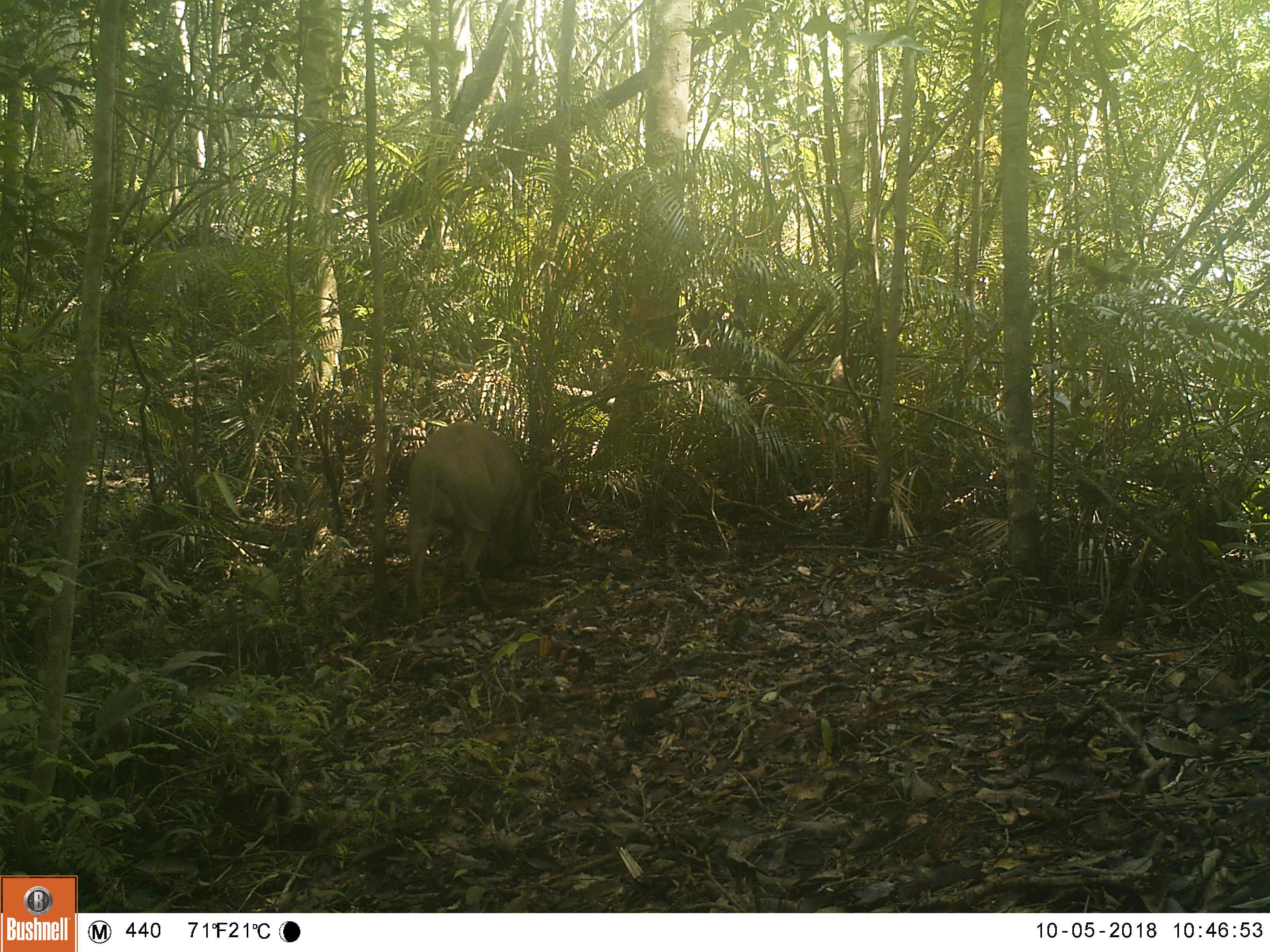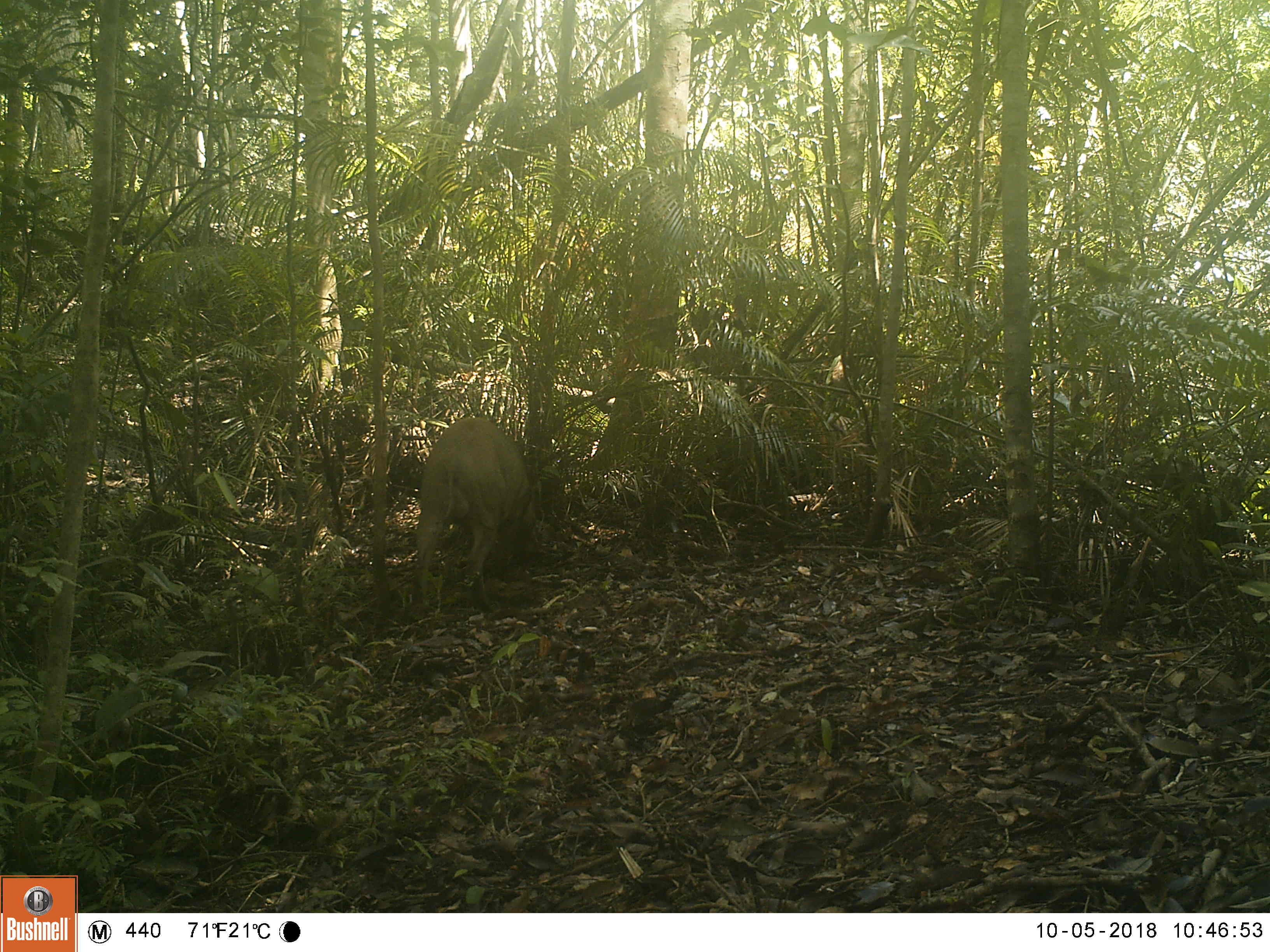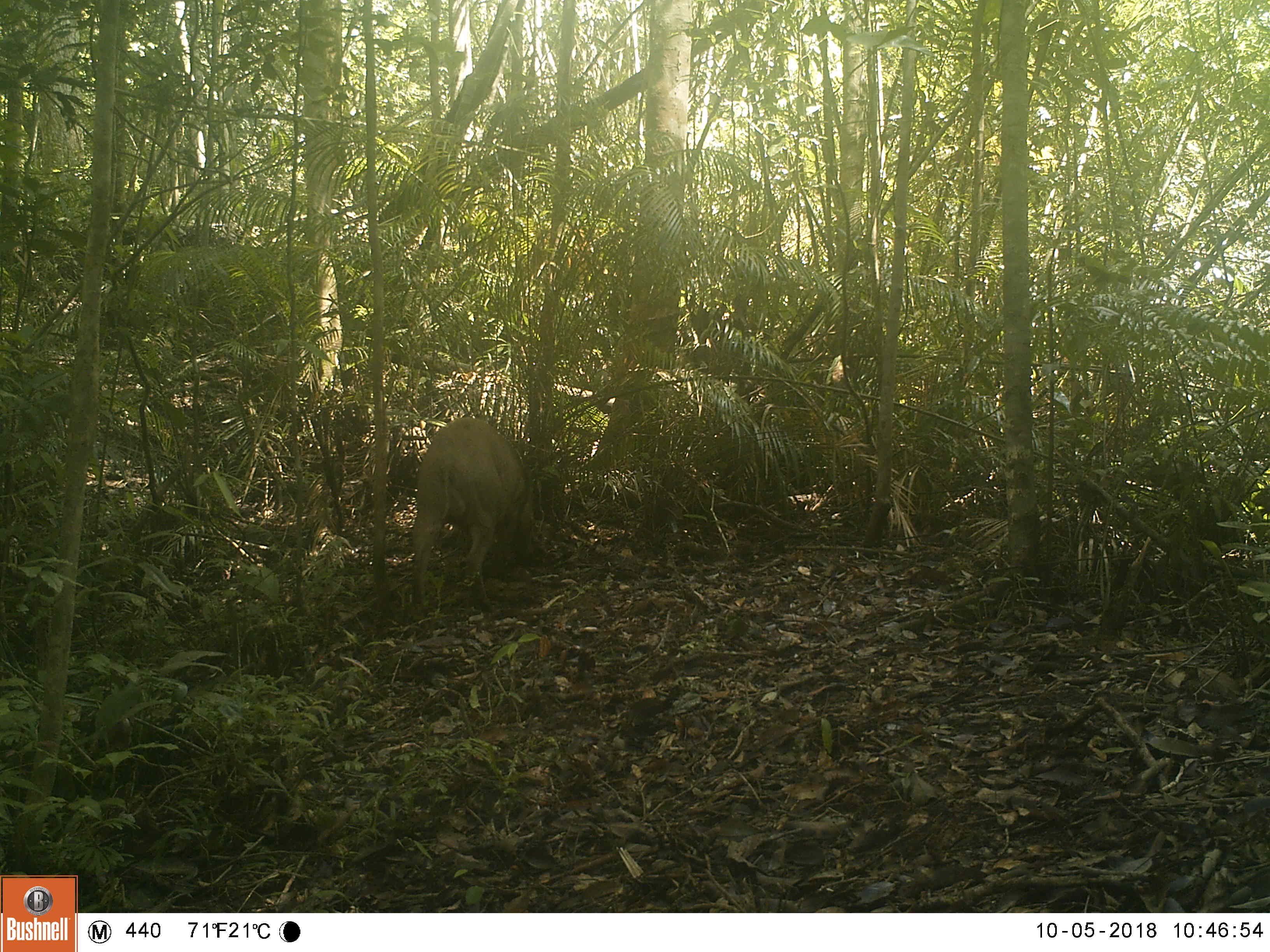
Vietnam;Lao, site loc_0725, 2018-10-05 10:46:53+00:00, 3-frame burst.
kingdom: Animalia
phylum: Chordata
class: Mammalia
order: Artiodactyla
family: Suidae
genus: Sus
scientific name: Sus scrofa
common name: eurasian wild pig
Eurasian wild pig (Sus scrofa). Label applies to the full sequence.